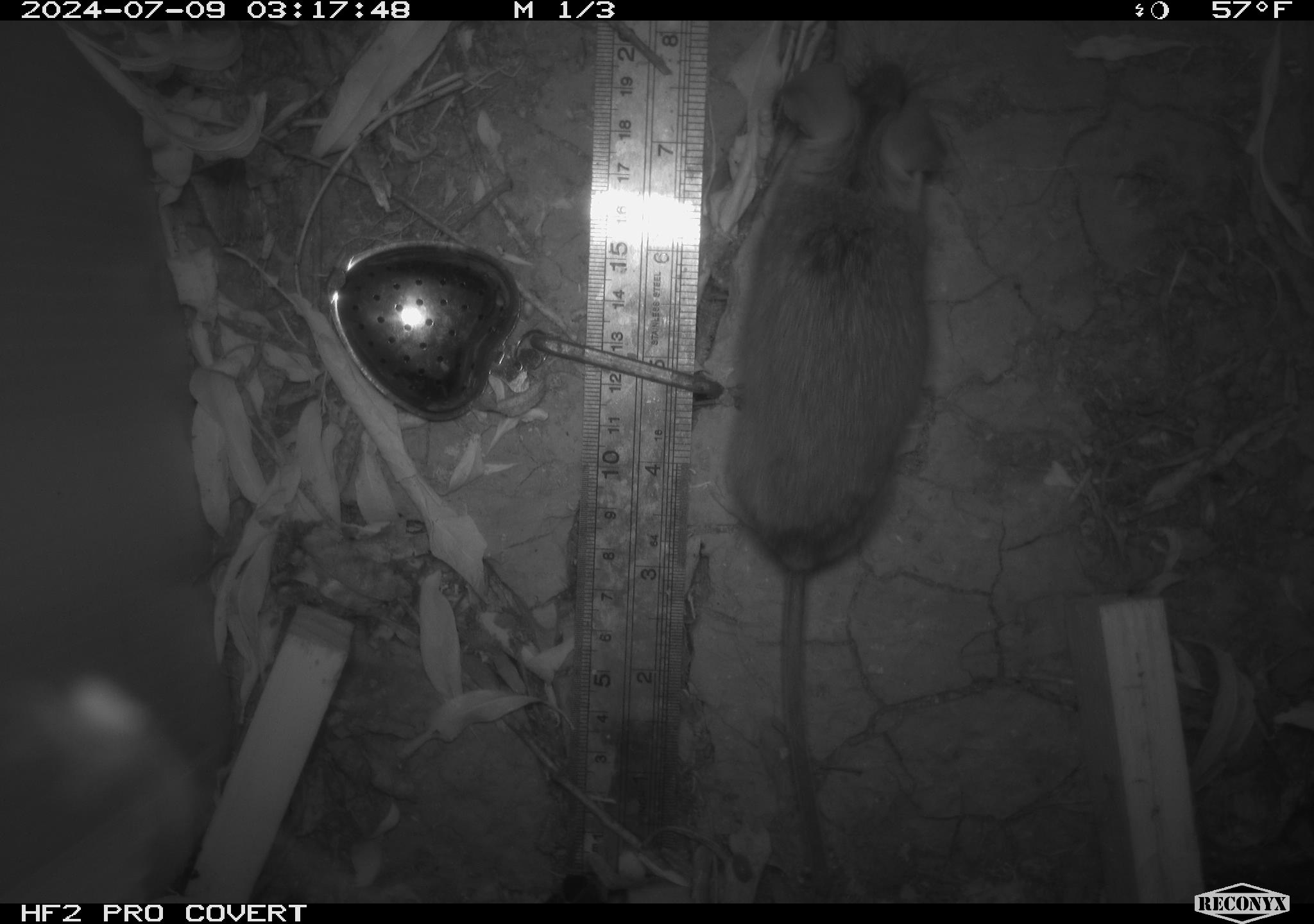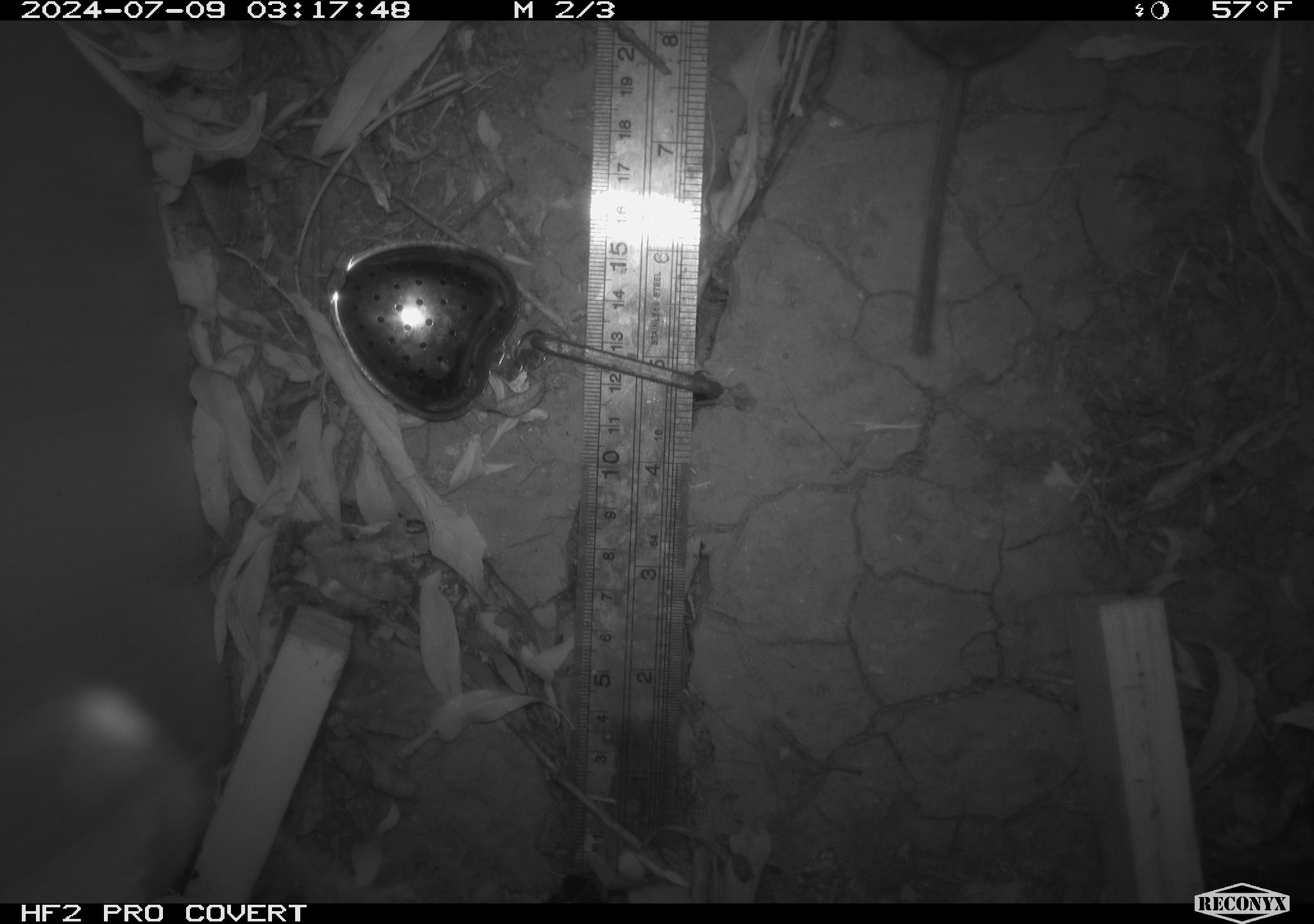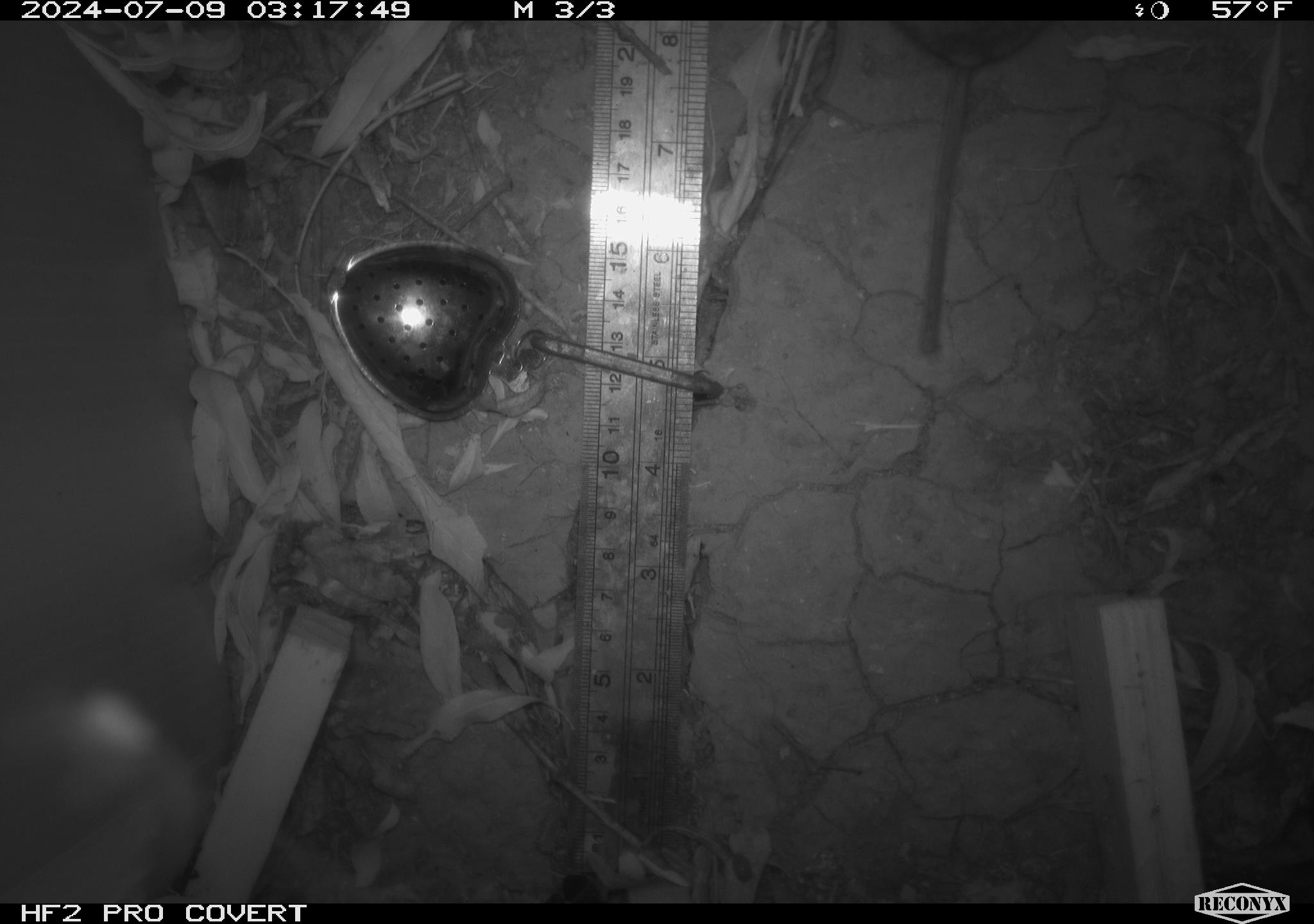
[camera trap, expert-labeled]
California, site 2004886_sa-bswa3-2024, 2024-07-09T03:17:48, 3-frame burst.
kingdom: Animalia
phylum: Chordata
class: Mammalia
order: Rodentia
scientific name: Rodentia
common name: mouse species